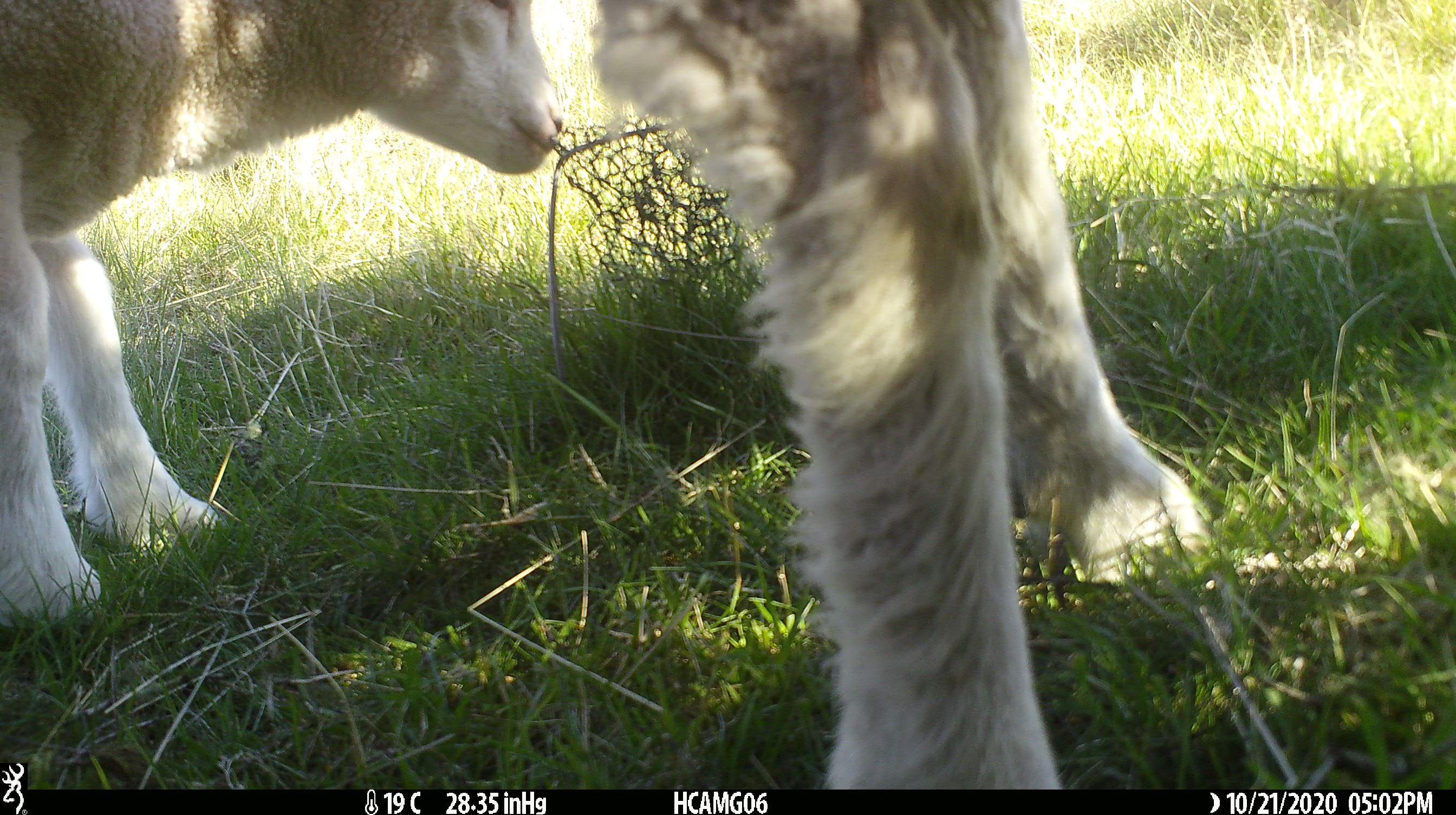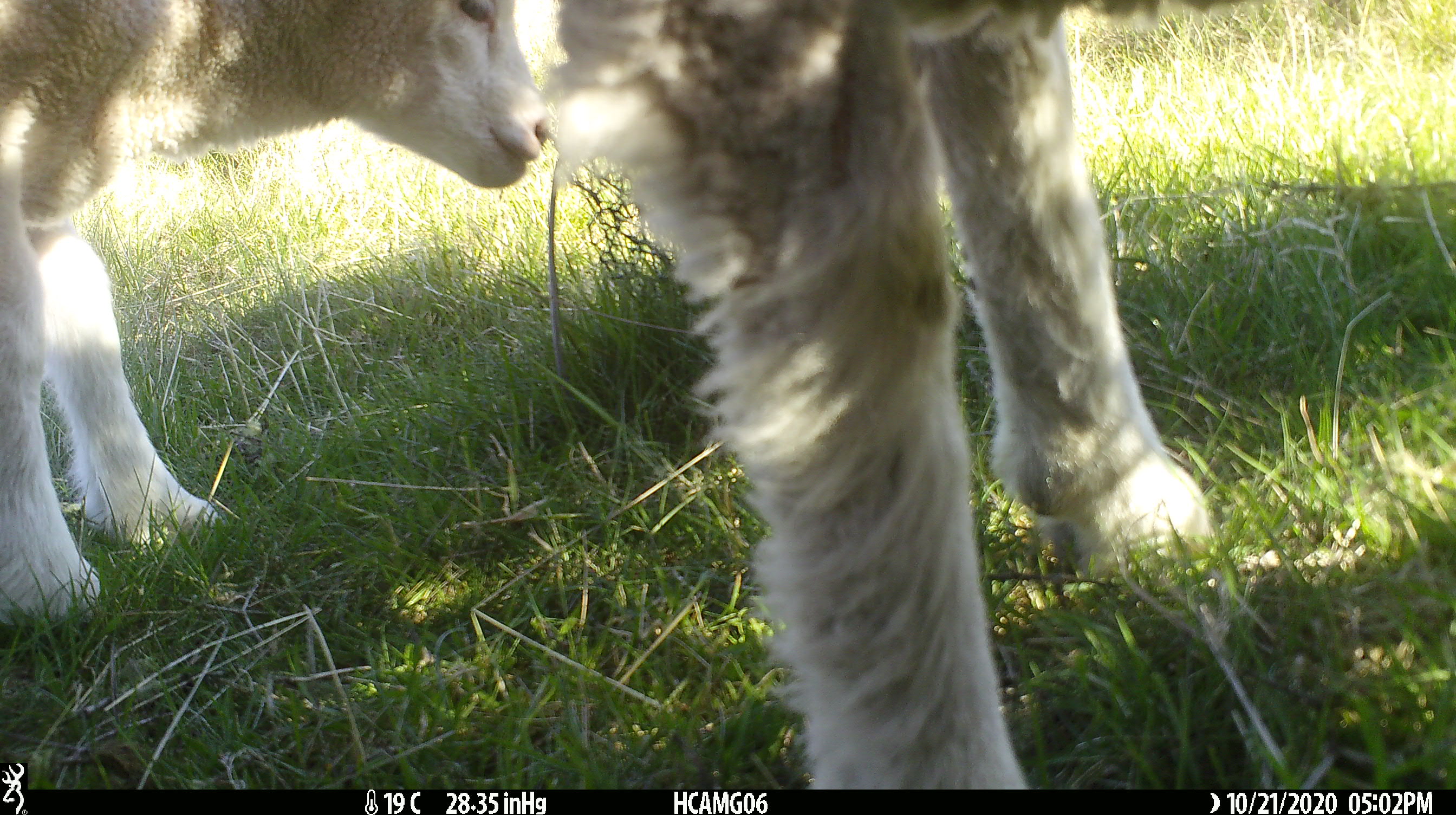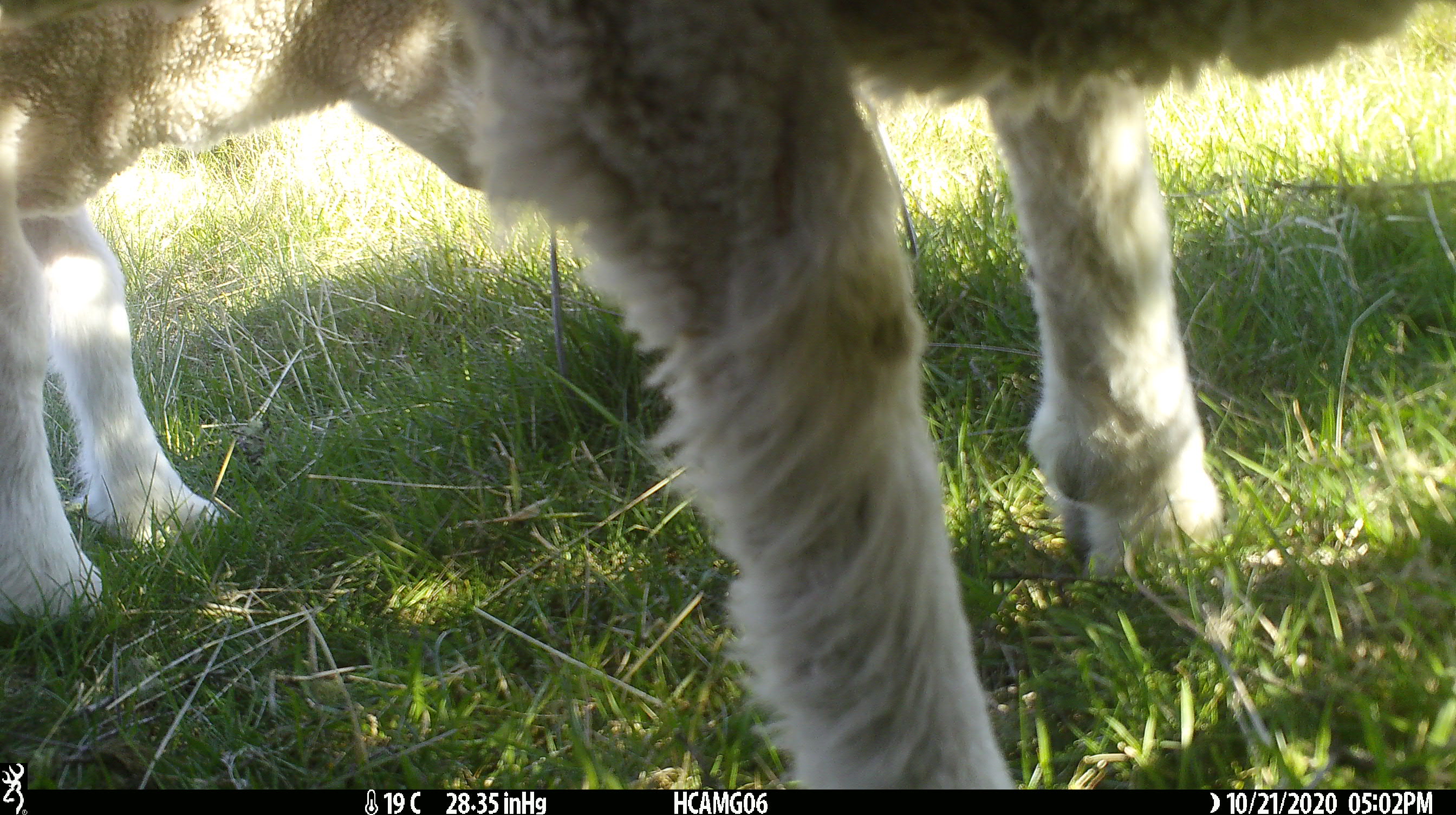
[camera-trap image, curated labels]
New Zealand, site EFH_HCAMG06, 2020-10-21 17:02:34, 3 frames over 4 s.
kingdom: Animalia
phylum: Chordata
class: Mammalia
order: Artiodactyla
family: Bovidae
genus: Ovis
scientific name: Ovis aries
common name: domestic sheep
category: sheep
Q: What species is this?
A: Sheep (domestic sheep) (Ovis aries).